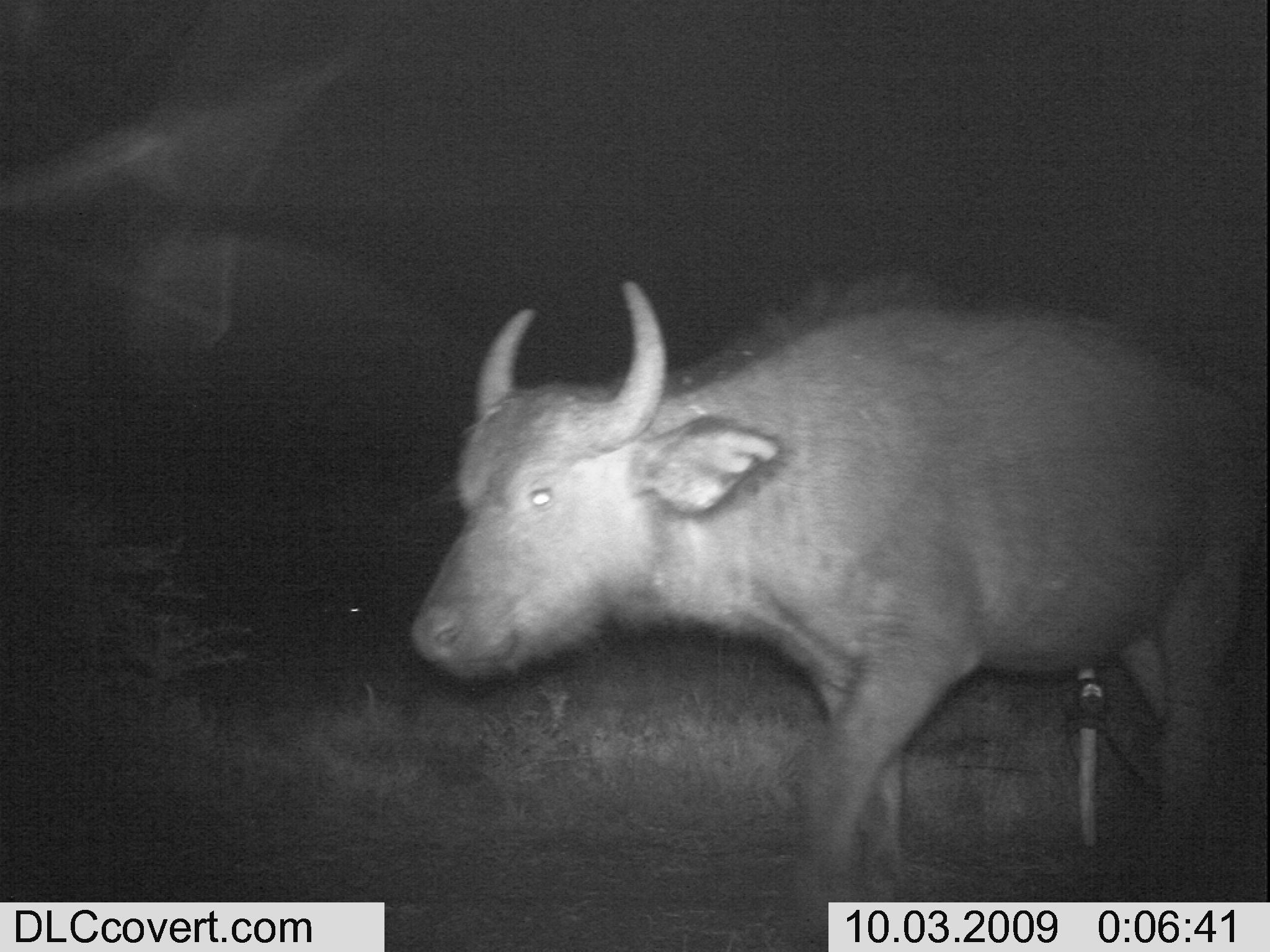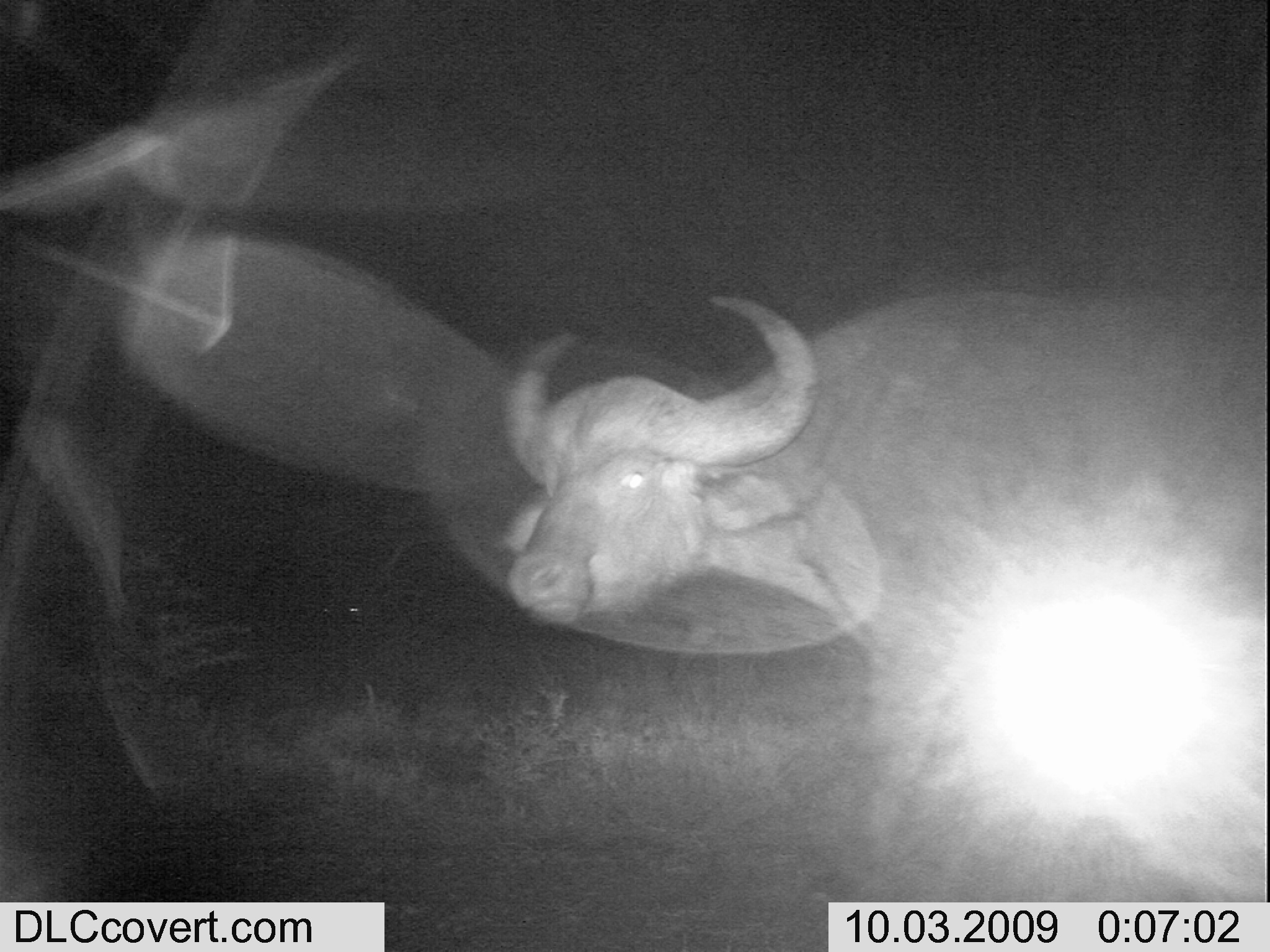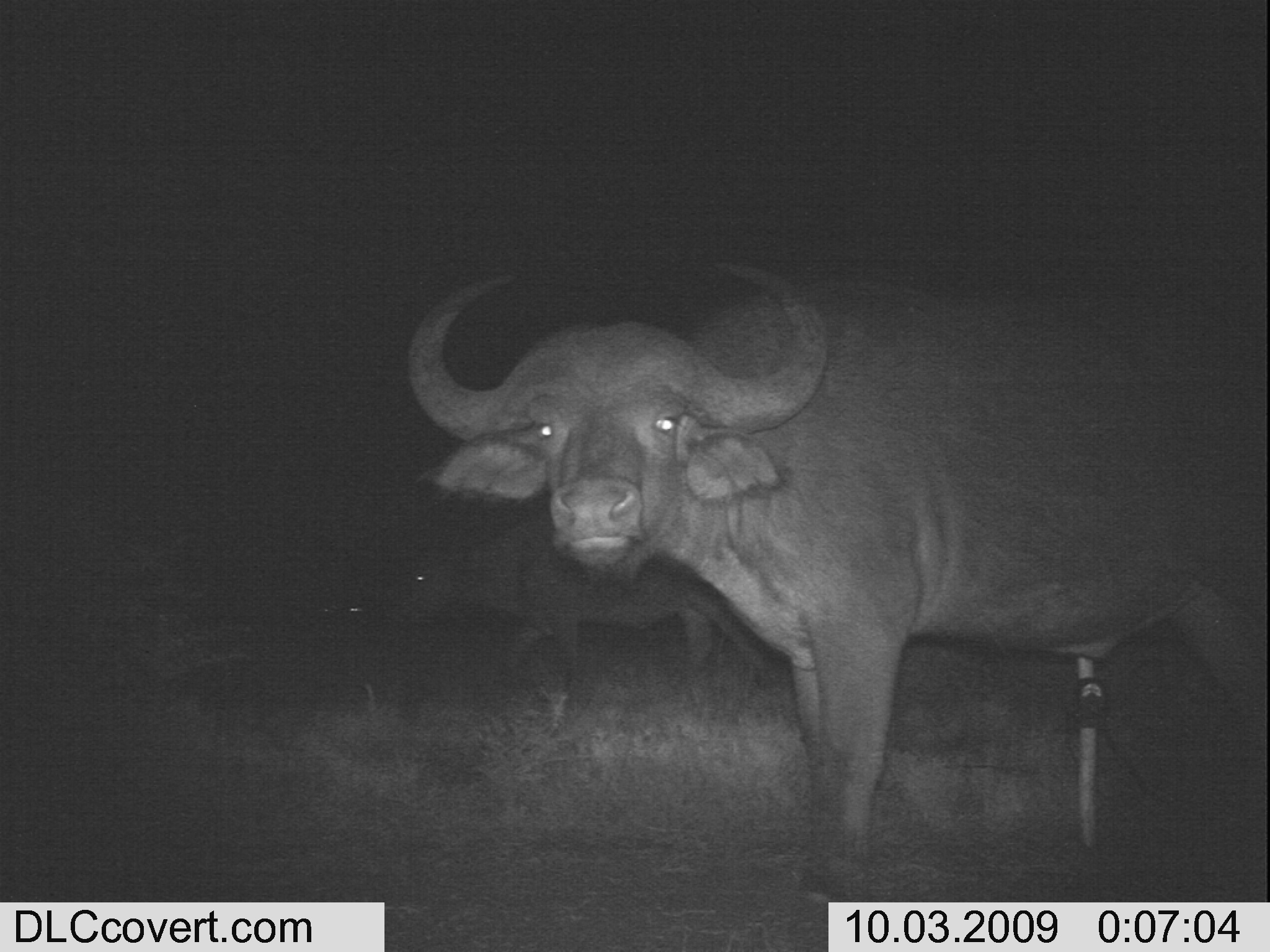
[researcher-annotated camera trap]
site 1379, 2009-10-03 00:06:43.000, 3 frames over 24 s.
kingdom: Animalia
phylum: Chordata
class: Mammalia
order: Artiodactyla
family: Bovidae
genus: Syncerus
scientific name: Syncerus caffer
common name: african buffalo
Syncerus caffer (african buffalo), count 1.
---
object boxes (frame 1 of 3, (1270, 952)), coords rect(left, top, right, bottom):
syncerus caffer: rect(403, 267, 1269, 951)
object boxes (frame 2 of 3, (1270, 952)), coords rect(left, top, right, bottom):
syncerus caffer: rect(502, 284, 1265, 920)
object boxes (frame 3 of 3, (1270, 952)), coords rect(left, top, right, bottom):
syncerus caffer: rect(401, 257, 1269, 951); rect(406, 520, 775, 684)